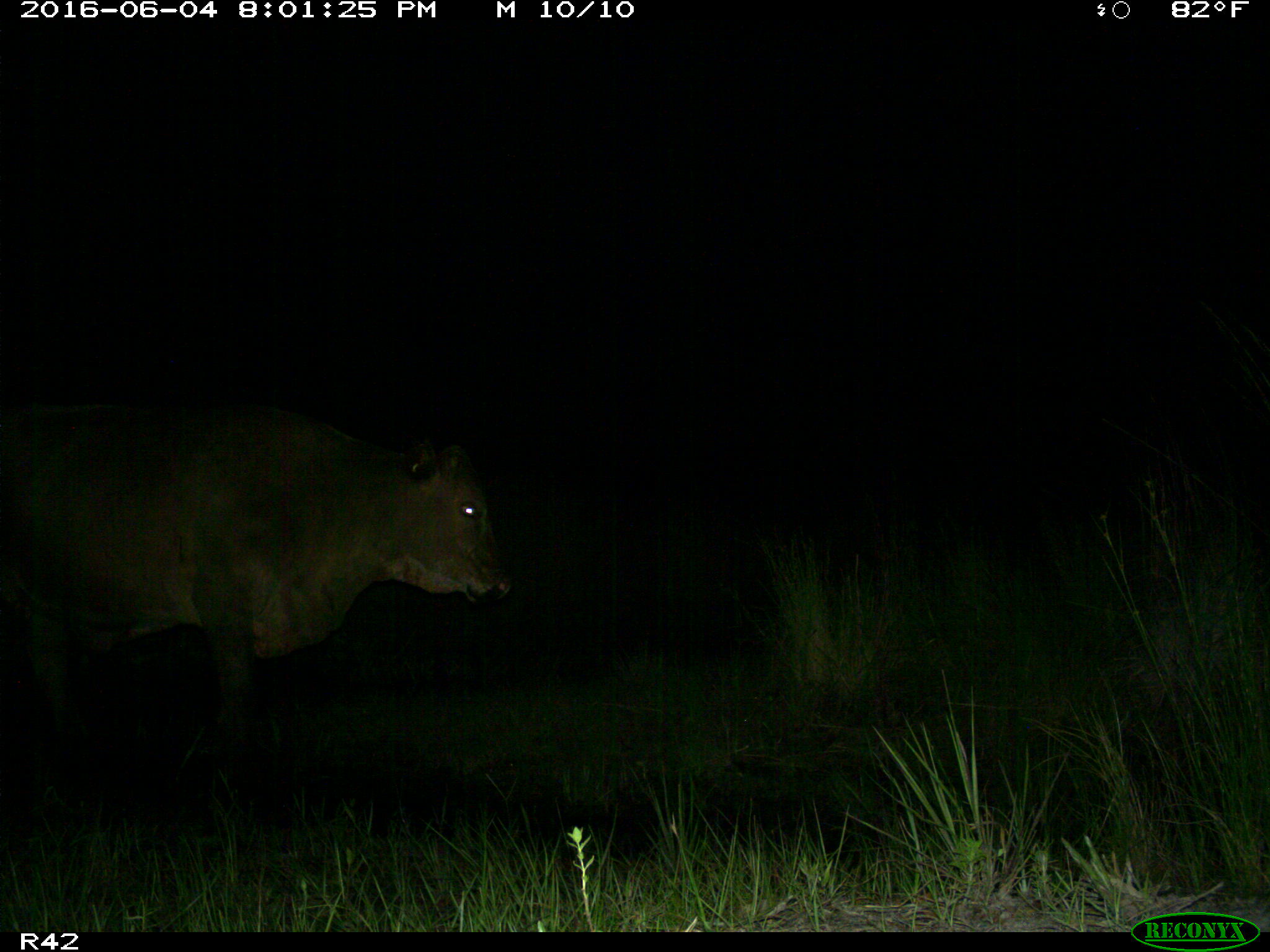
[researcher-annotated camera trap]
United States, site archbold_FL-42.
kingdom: Animalia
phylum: Chordata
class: Mammalia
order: Artiodactyla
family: Bovidae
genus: Bos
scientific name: Bos taurus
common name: domestic cow